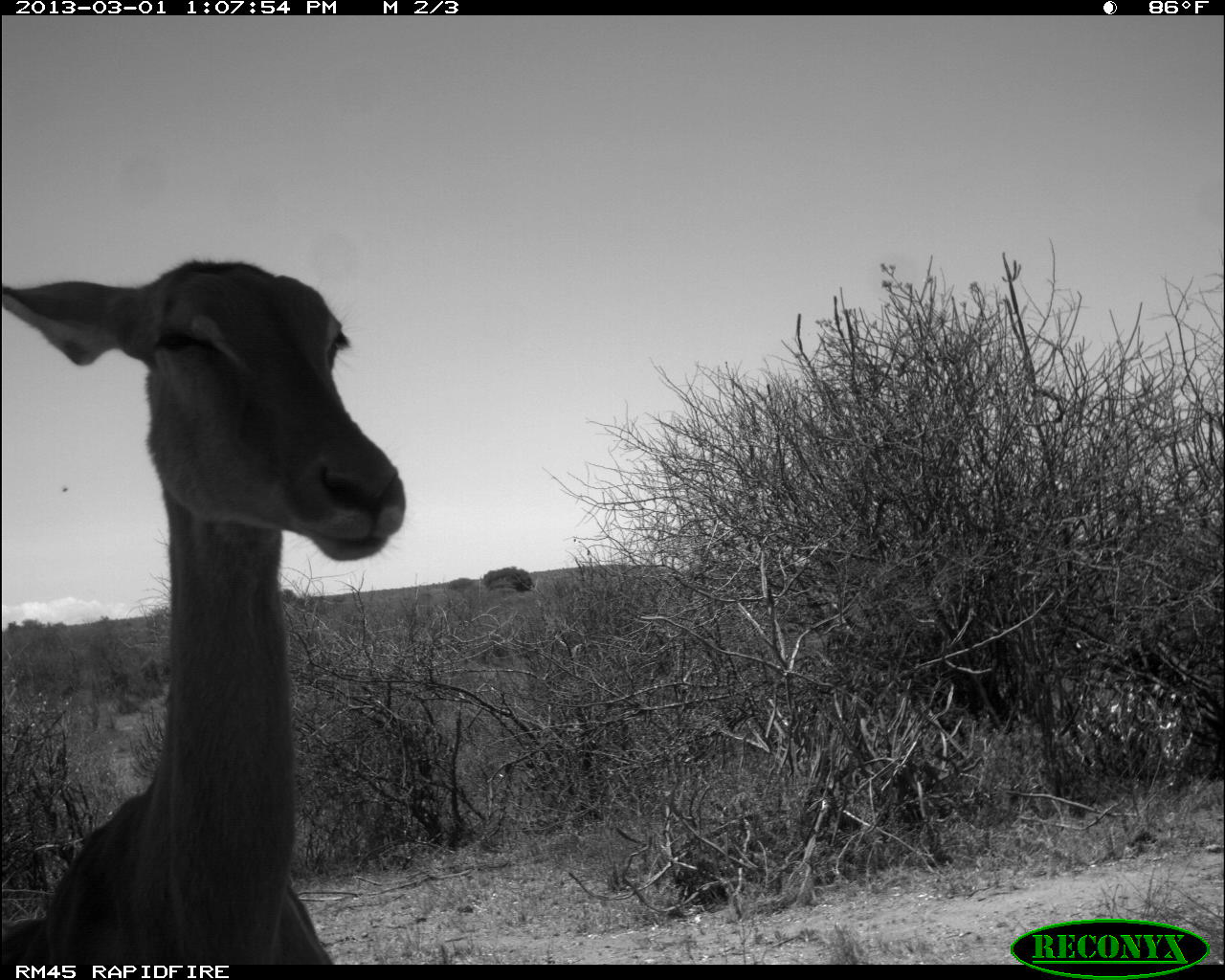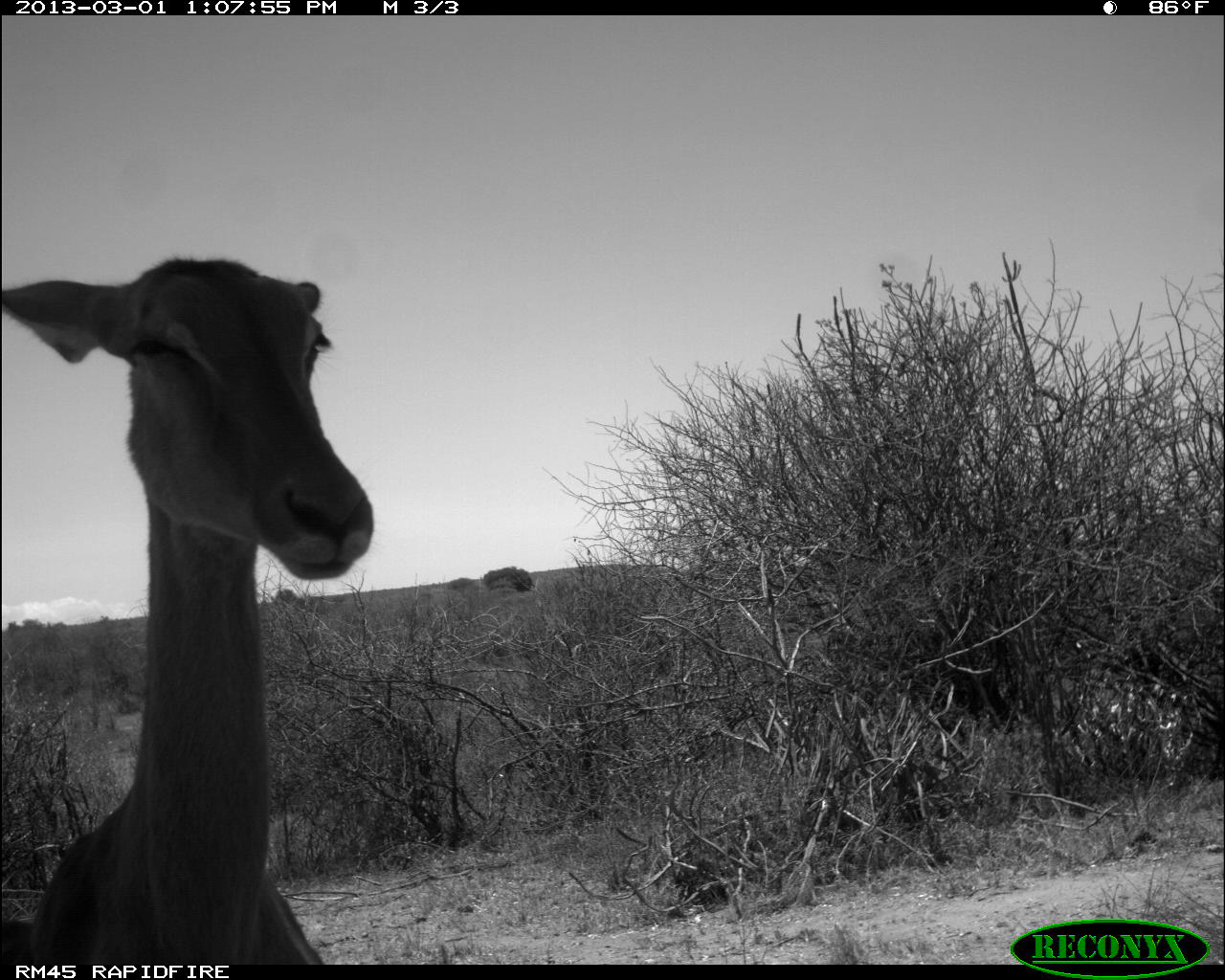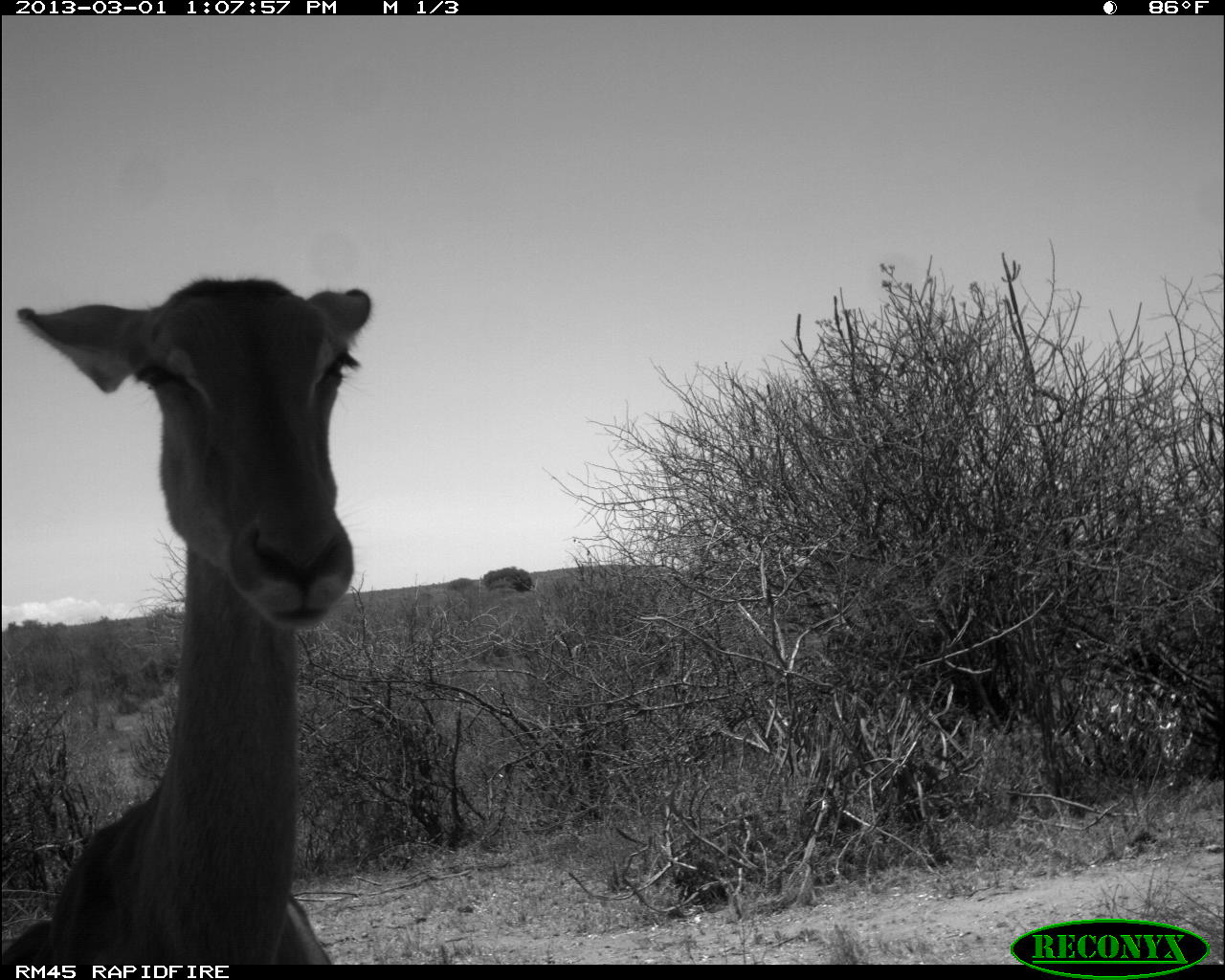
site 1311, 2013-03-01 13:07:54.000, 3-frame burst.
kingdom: Animalia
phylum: Chordata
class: Mammalia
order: Artiodactyla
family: Bovidae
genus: Aepyceros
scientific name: Aepyceros melampus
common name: impala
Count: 1.